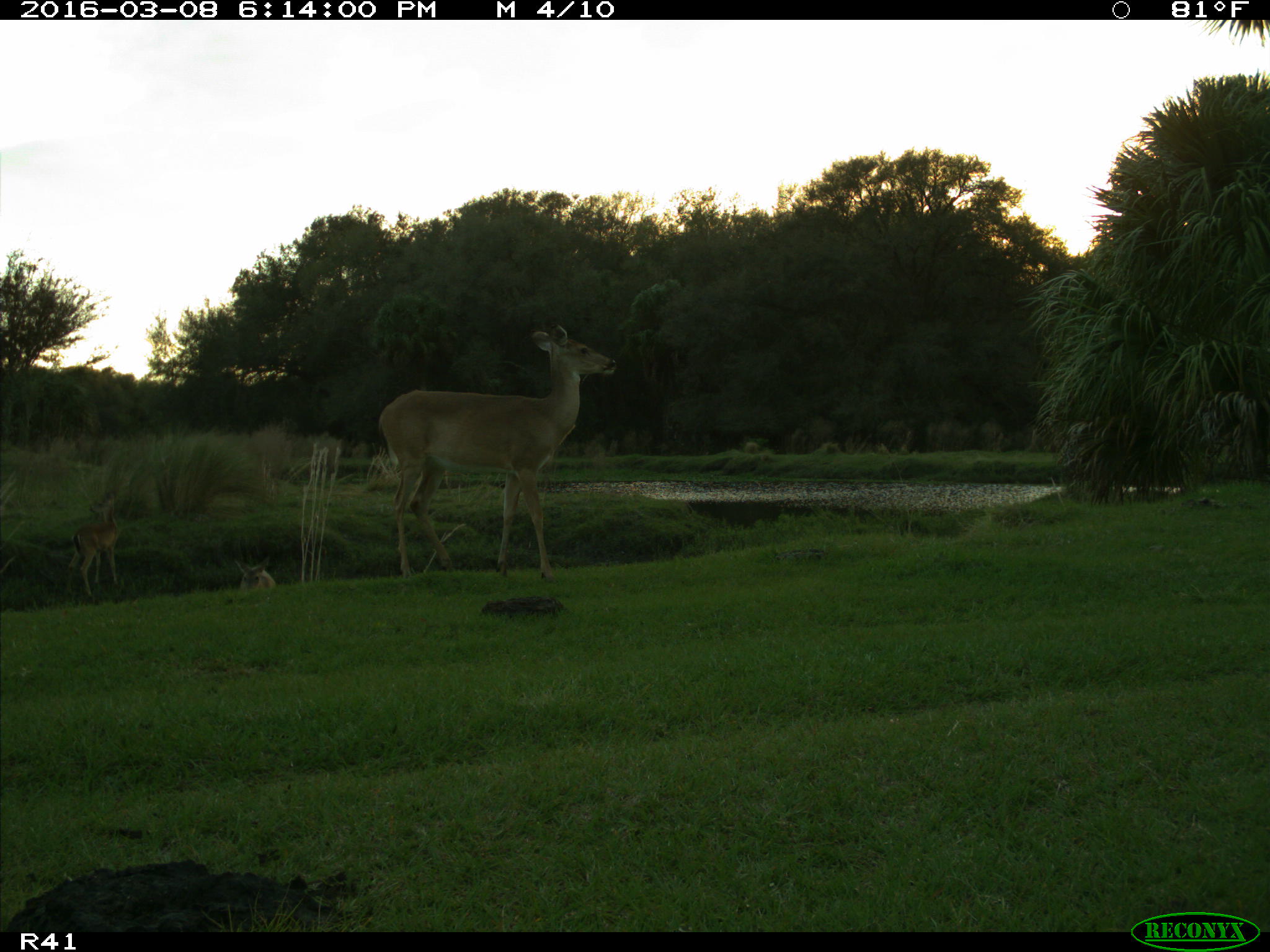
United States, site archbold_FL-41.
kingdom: Animalia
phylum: Chordata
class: Mammalia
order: Artiodactyla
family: Cervidae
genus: Odocoileus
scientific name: Odocoileus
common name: deer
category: unidentified deer